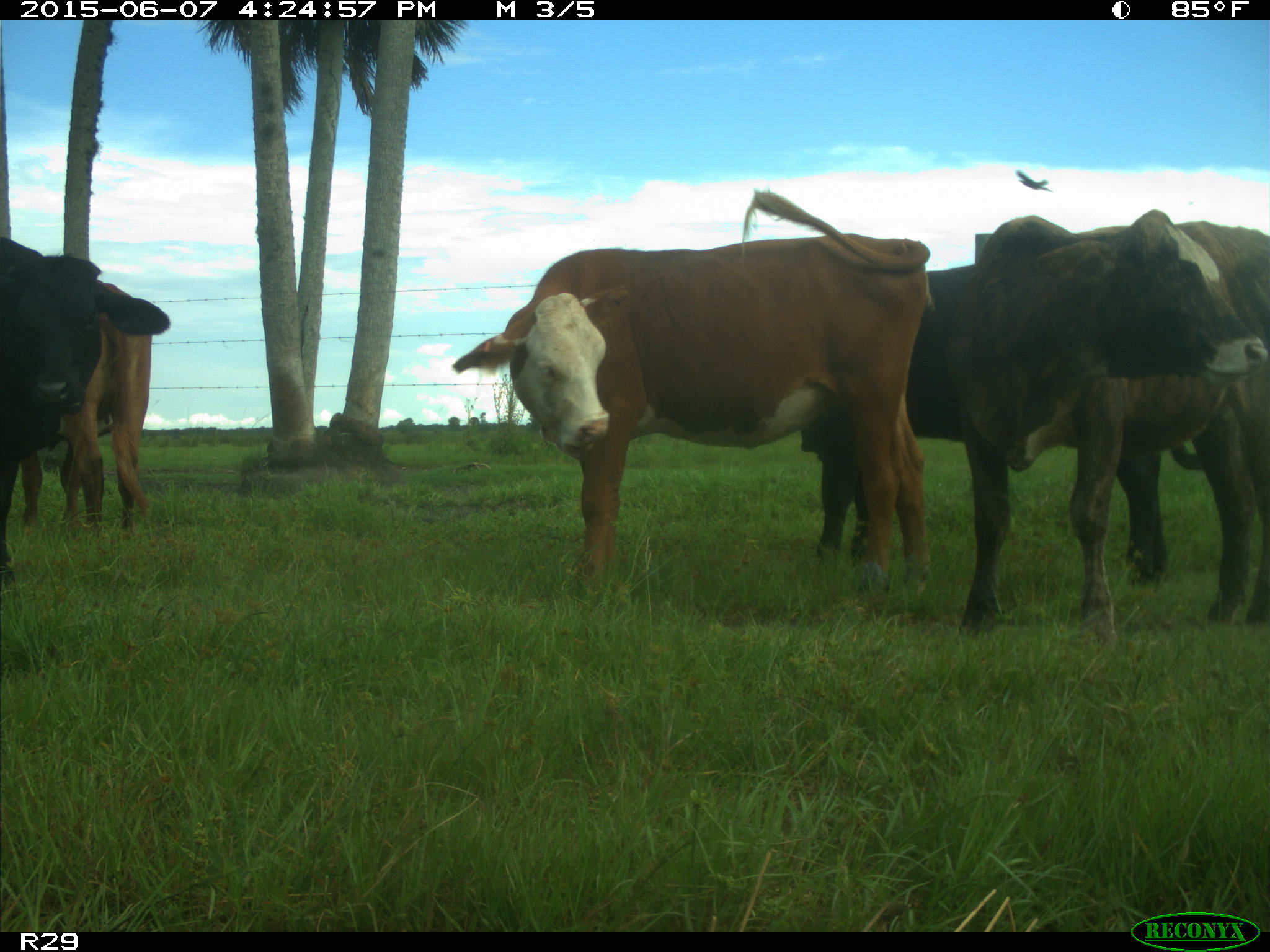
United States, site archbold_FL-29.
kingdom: Animalia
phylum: Chordata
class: Mammalia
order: Artiodactyla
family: Bovidae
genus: Bos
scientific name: Bos taurus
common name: domestic cow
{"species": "Bos taurus (domestic cow)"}